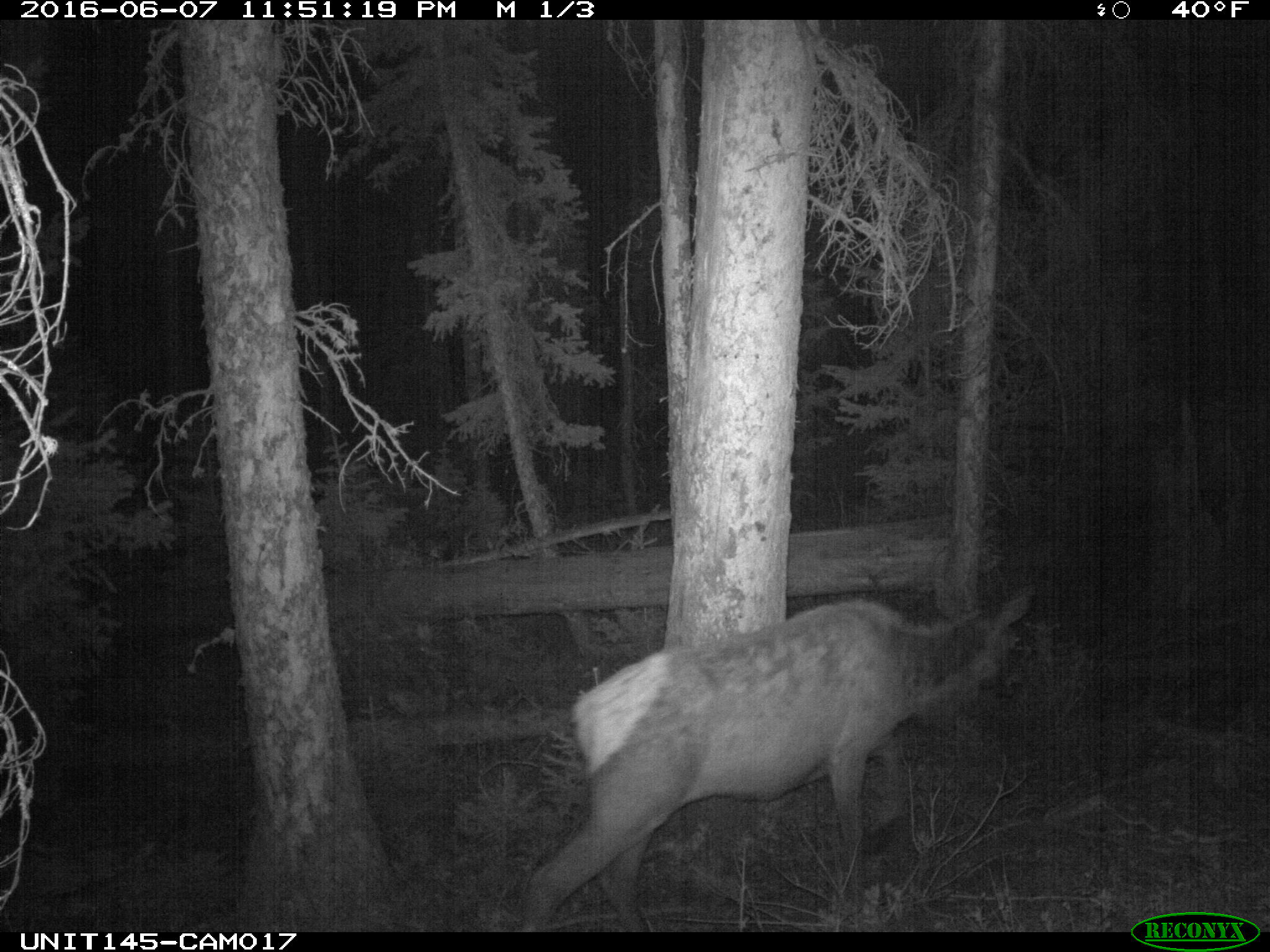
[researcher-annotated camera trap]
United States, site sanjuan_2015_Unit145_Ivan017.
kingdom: Animalia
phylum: Chordata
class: Mammalia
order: Artiodactyla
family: Cervidae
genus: Cervus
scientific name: Cervus elaphus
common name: red deer